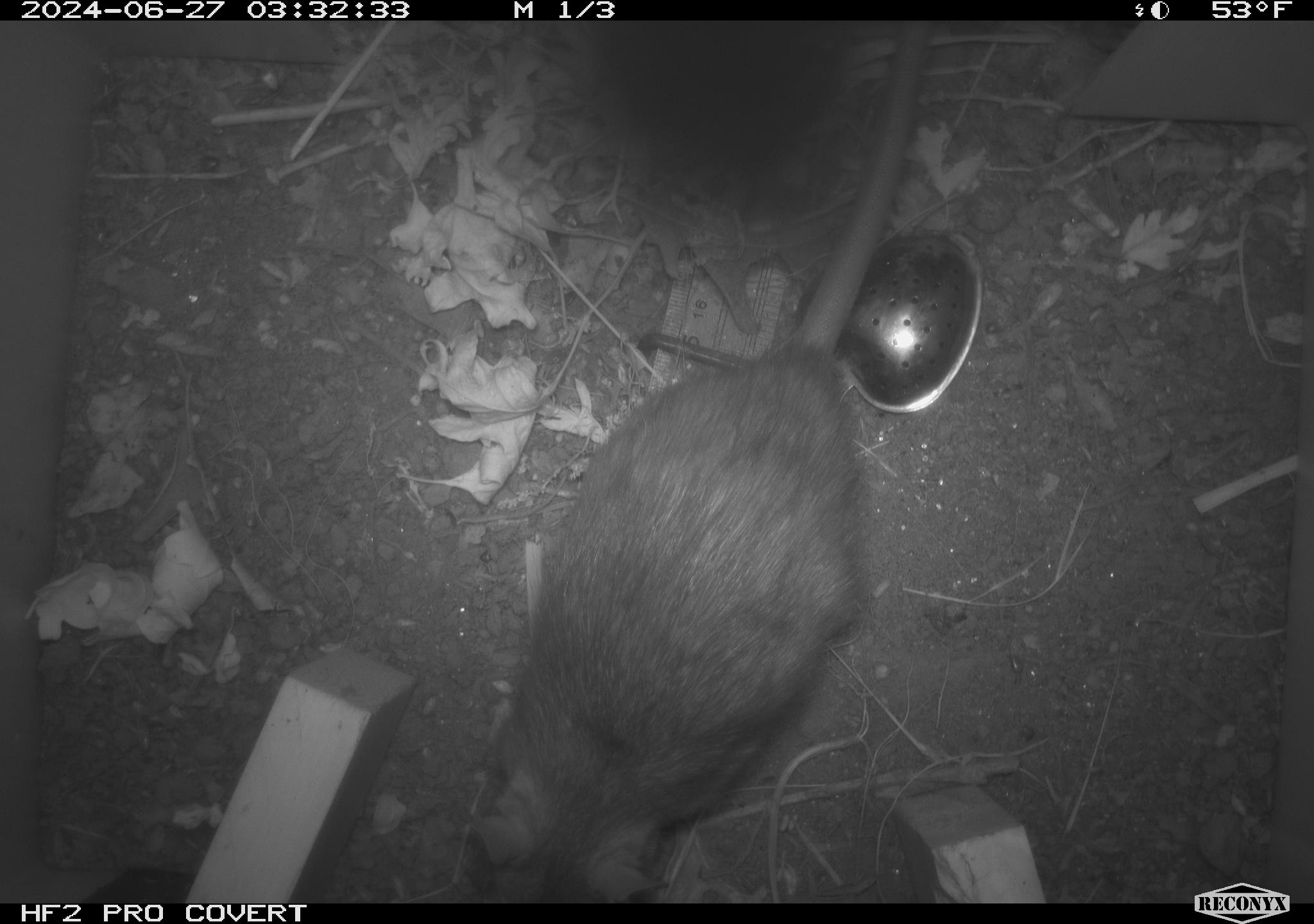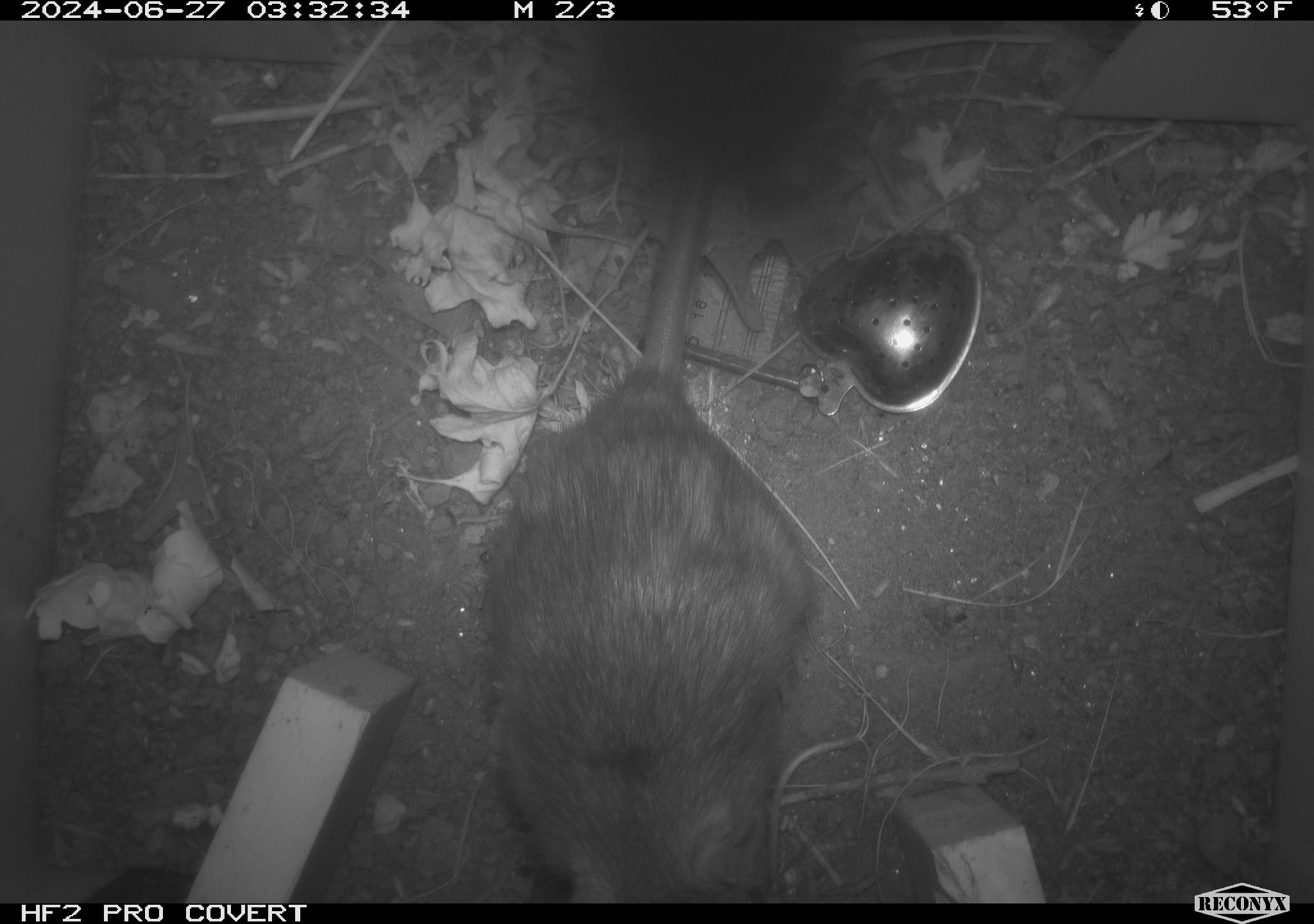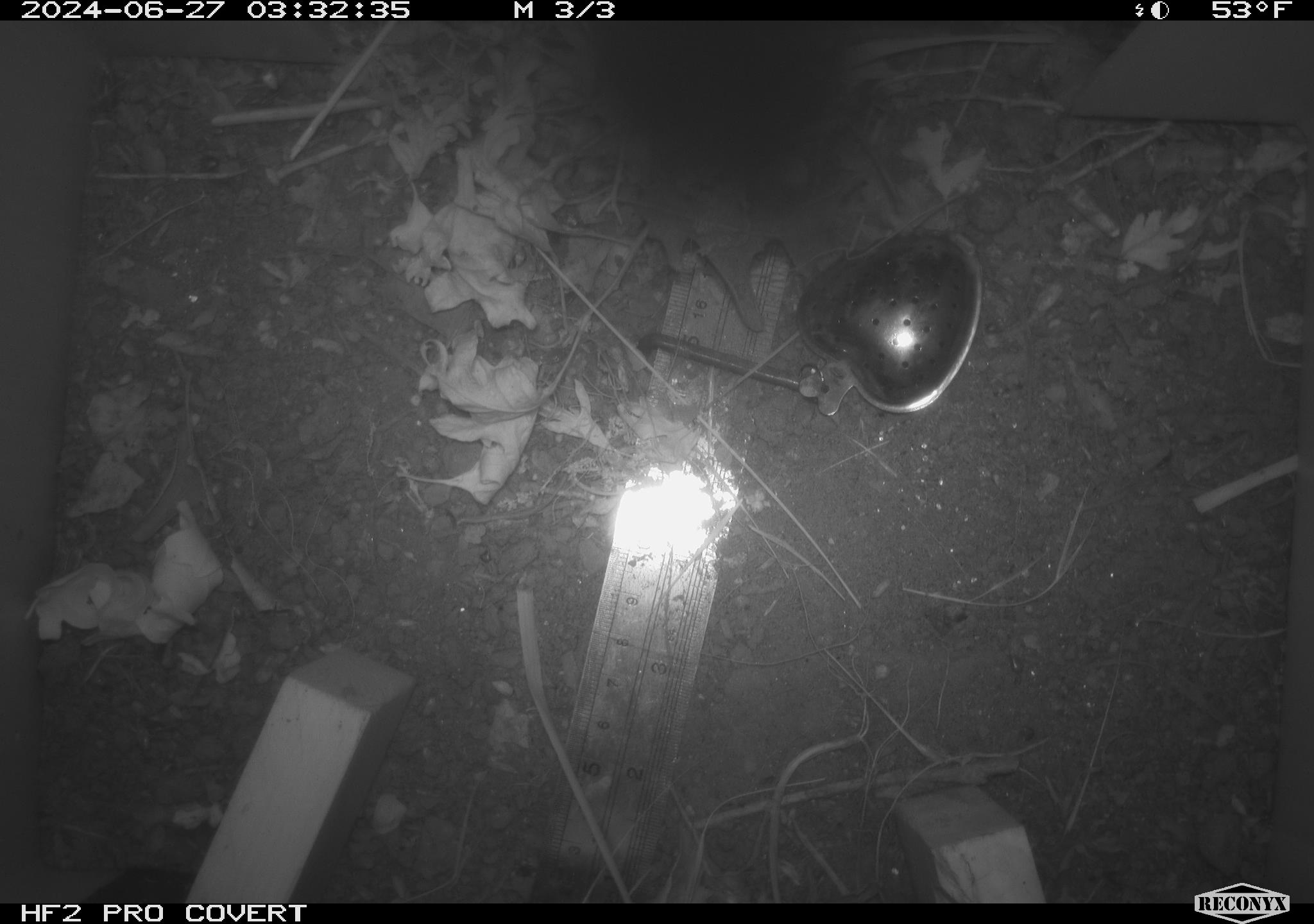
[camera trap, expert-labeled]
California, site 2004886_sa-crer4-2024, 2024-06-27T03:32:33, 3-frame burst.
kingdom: Animalia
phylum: Chordata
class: Mammalia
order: Rodentia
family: Muridae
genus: Rattus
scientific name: Rattus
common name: rat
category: rattus species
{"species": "rattus species (rat) (Rattus)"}